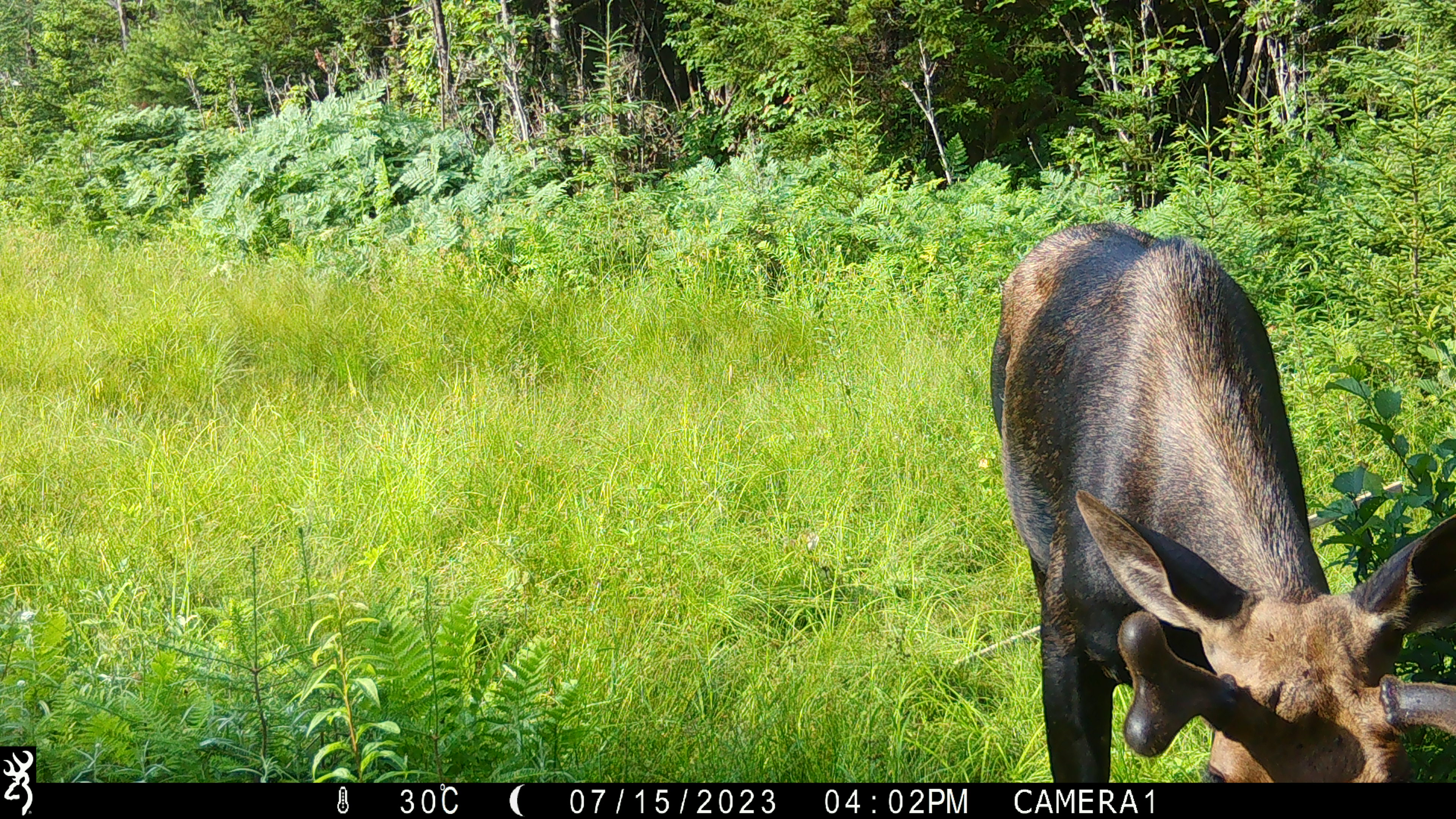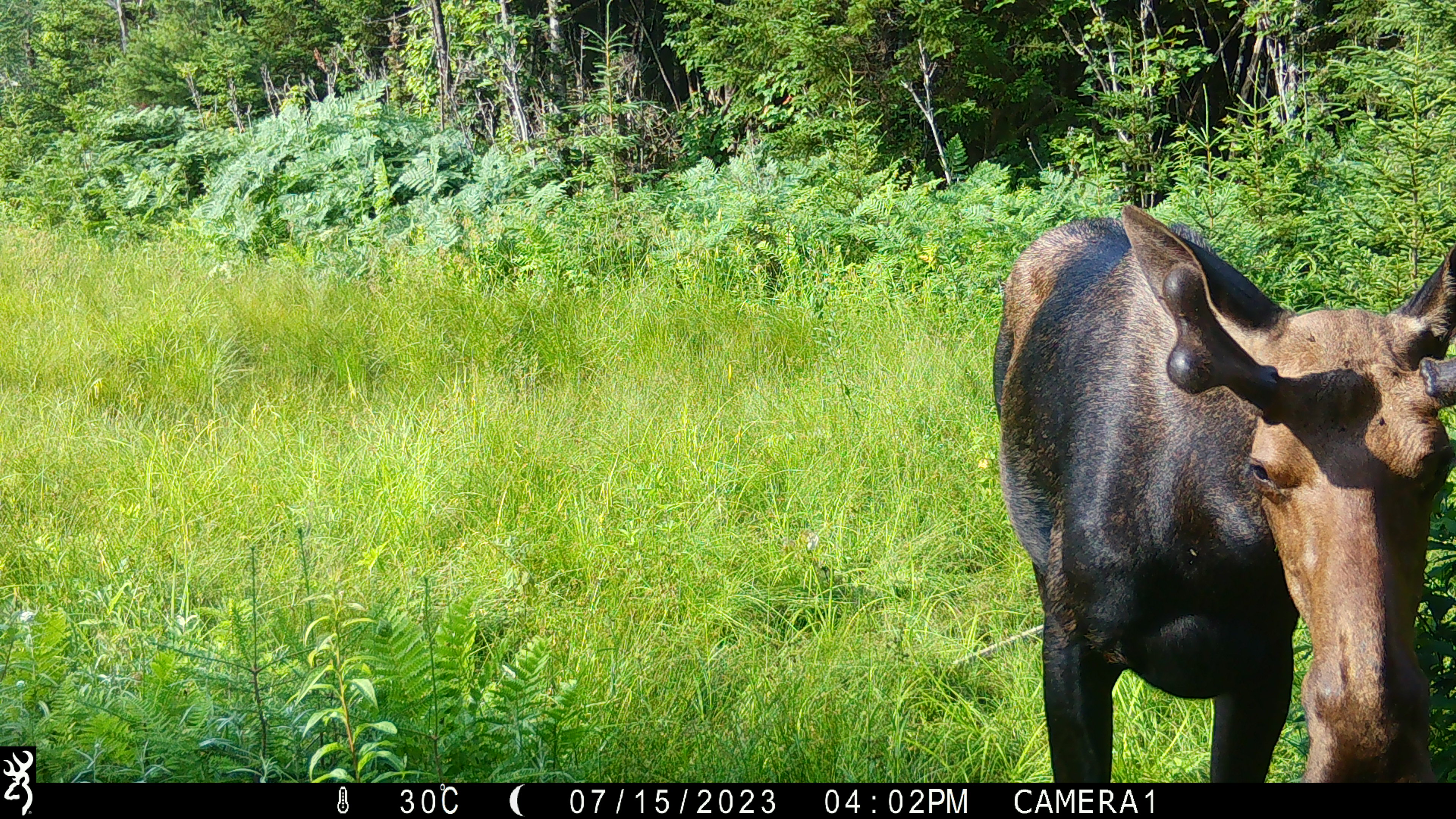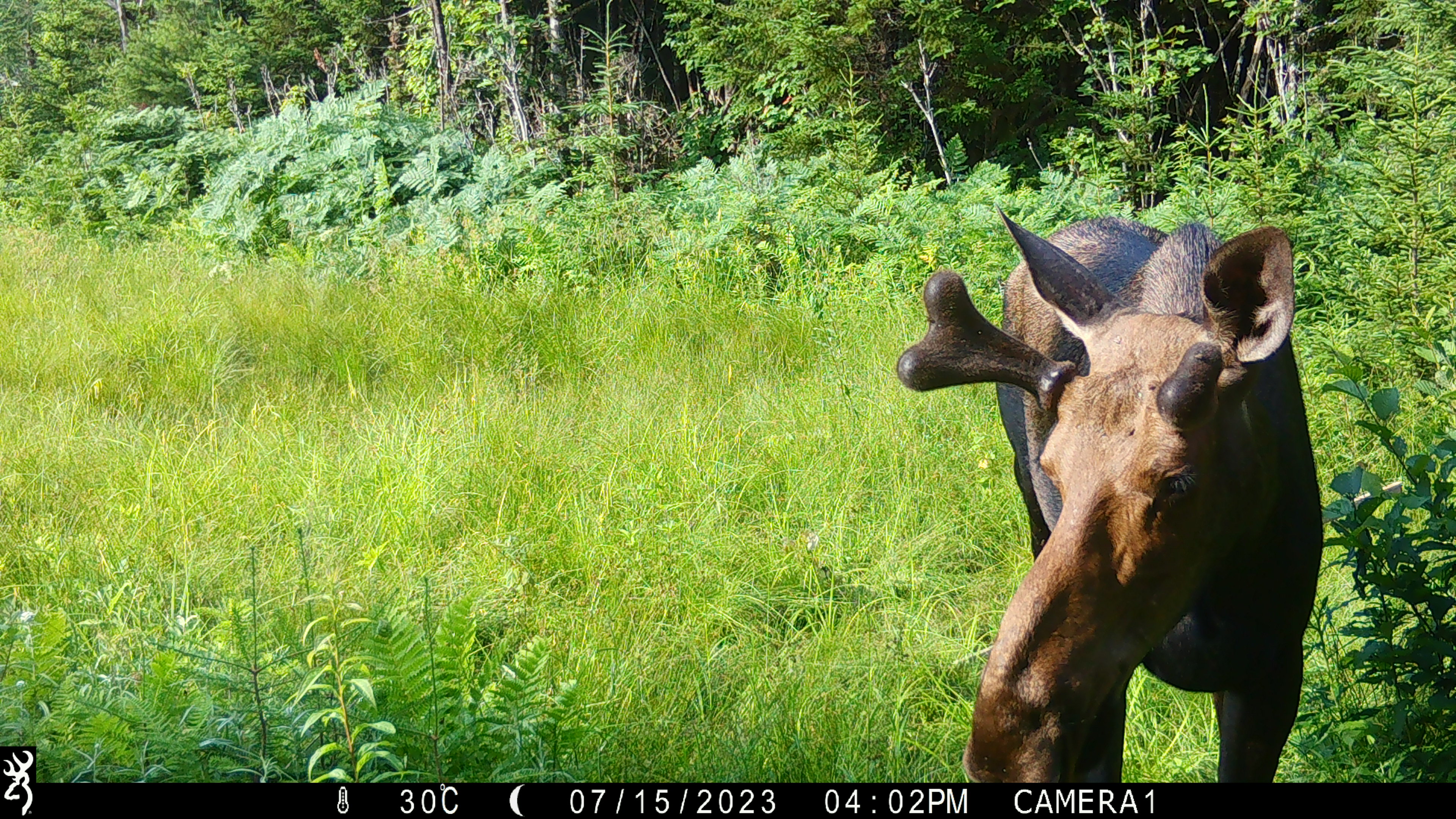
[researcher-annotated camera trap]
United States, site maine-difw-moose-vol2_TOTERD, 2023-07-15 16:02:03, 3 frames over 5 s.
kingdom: Animalia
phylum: Chordata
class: Mammalia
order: Artiodactyla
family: Cervidae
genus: Alces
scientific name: Alces alces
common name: moose